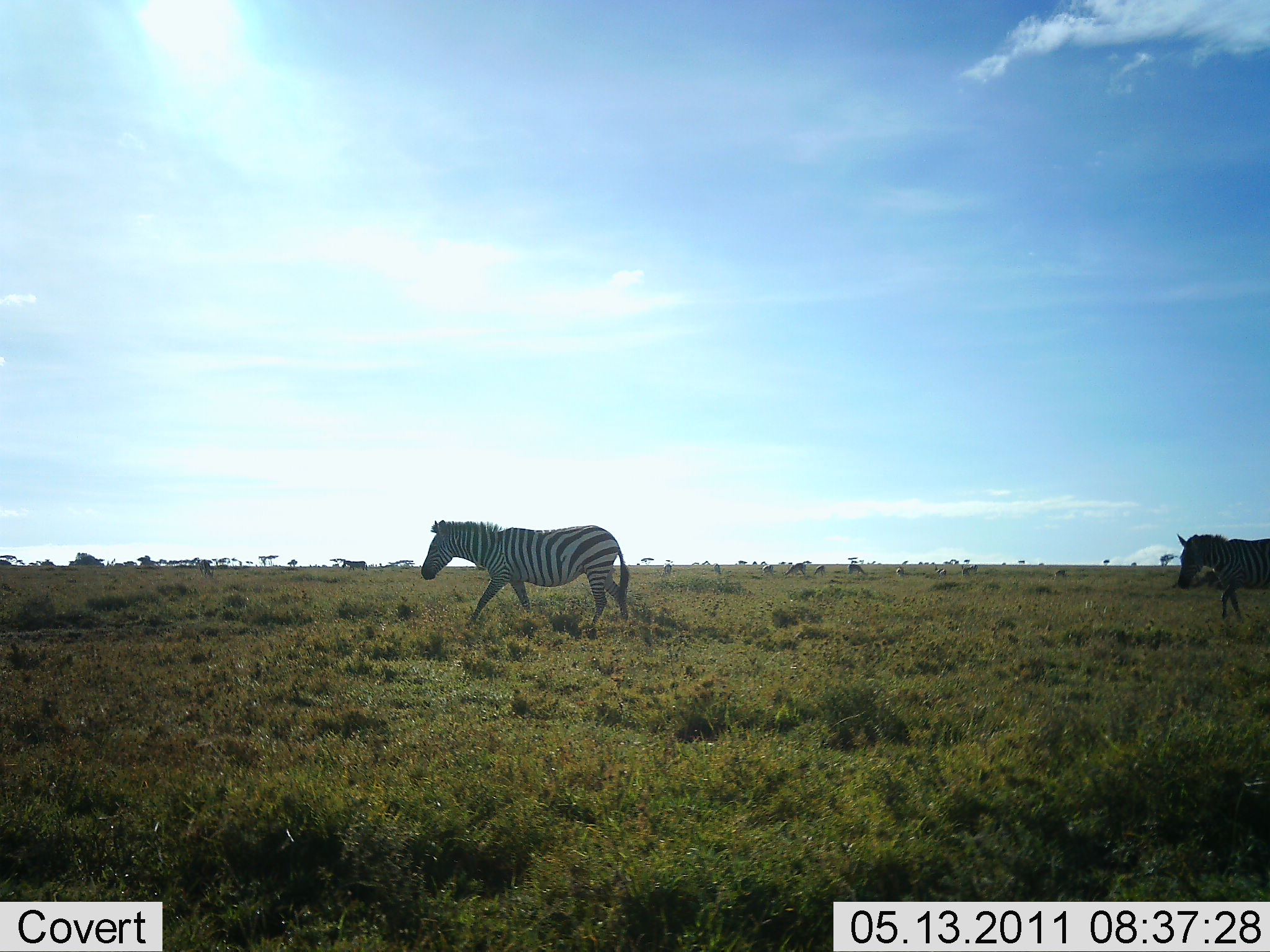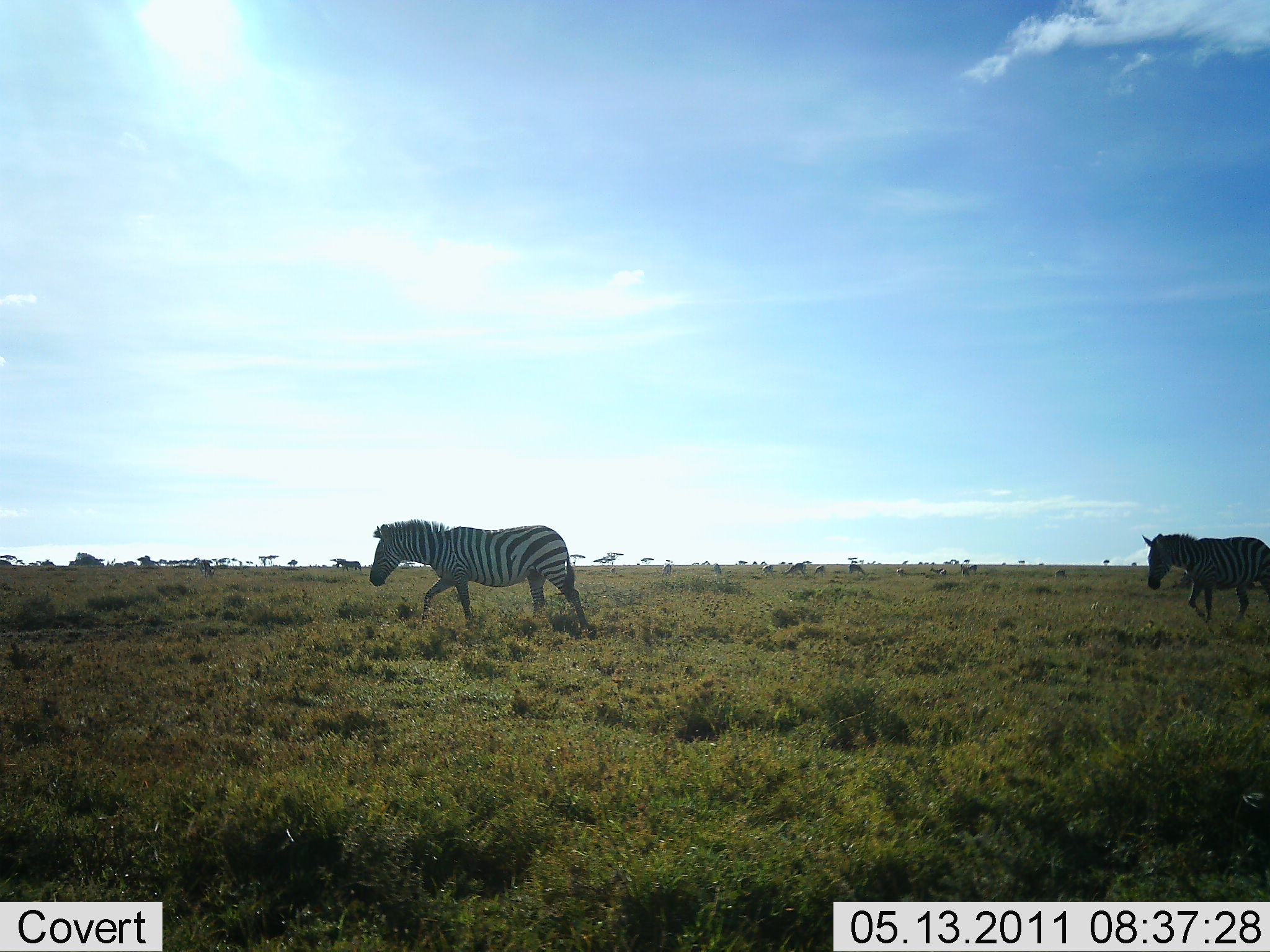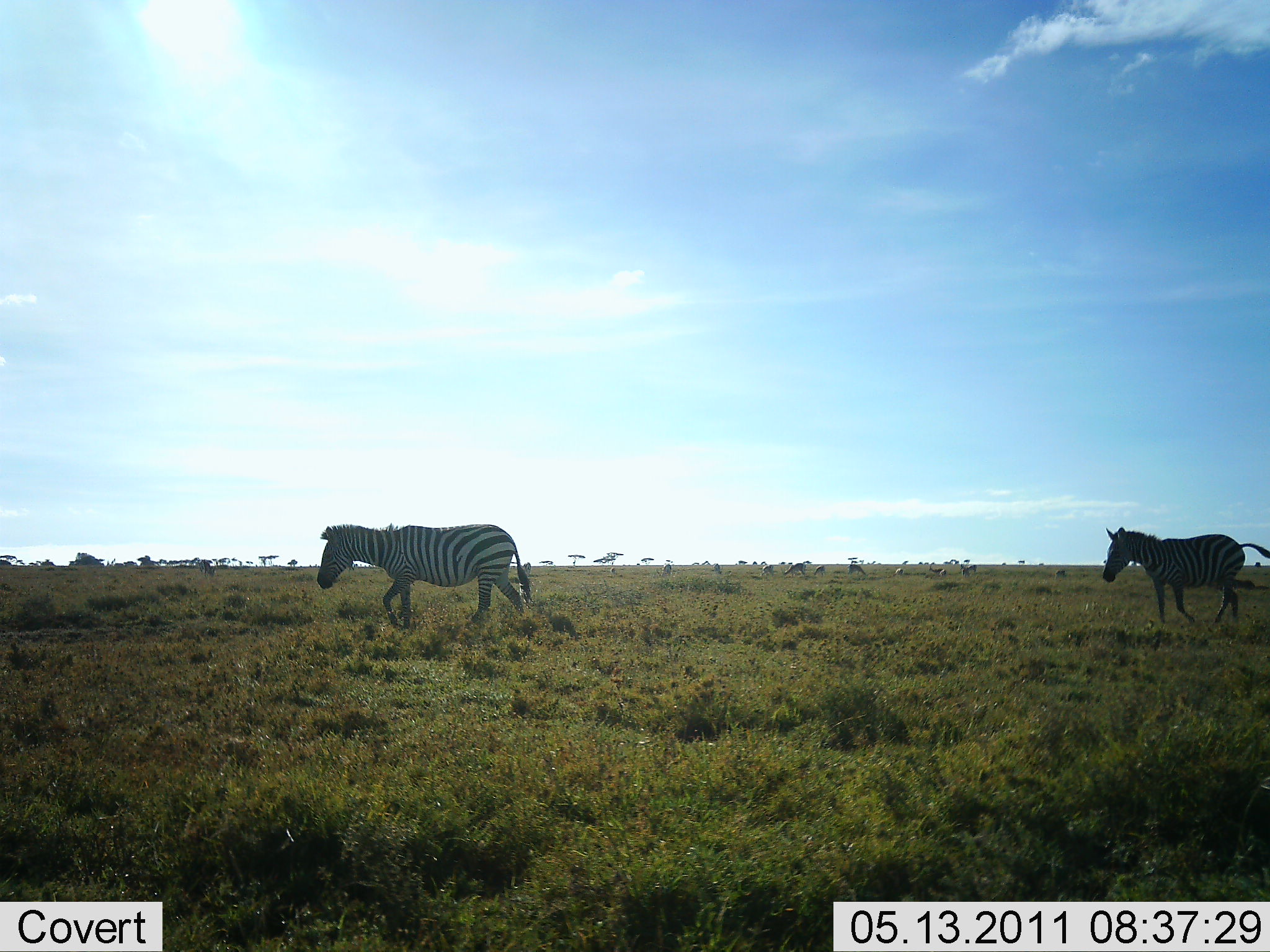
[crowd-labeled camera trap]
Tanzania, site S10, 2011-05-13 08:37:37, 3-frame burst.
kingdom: Animalia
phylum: Chordata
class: Mammalia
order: Perissodactyla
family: Equidae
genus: Equus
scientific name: Equus quagga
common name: plains zebra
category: zebra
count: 2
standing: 0%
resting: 0%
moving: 100%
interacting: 0%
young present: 0%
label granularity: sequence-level